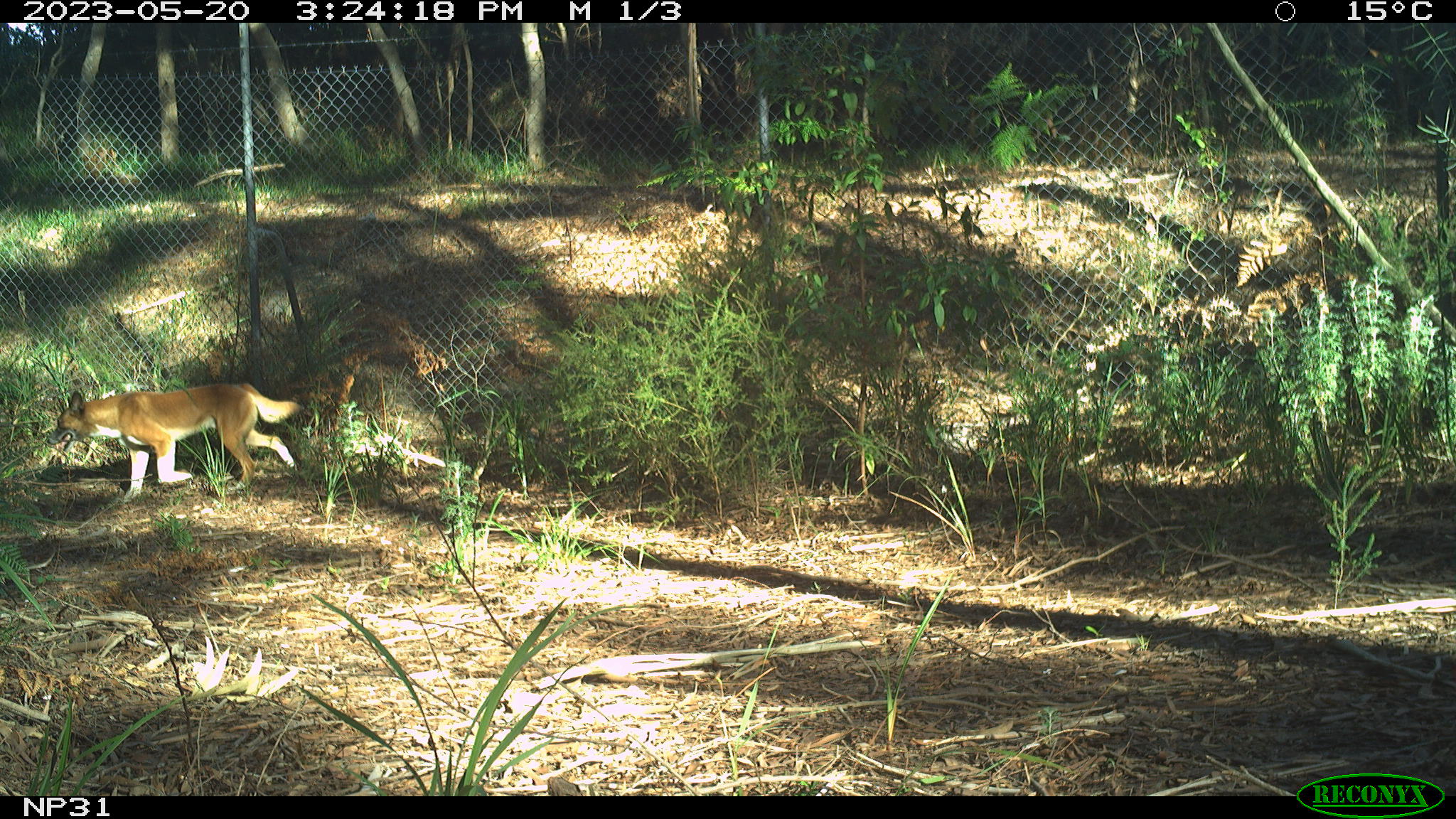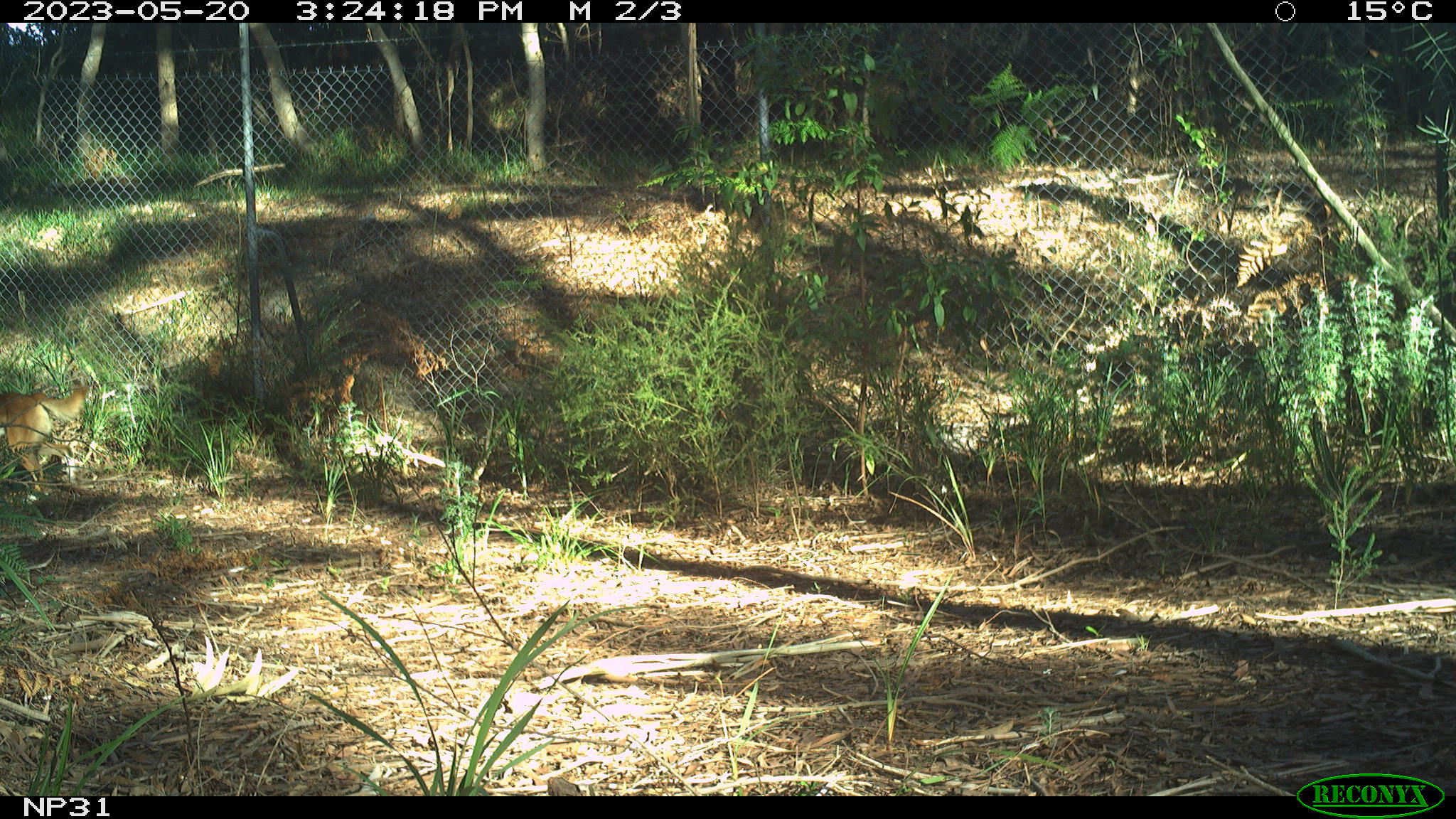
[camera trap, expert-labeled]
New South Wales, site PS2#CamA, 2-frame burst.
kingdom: Animalia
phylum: Chordata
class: Mammalia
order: Carnivora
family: Canidae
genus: Canis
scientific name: Canis familiaris dingo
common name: dingo